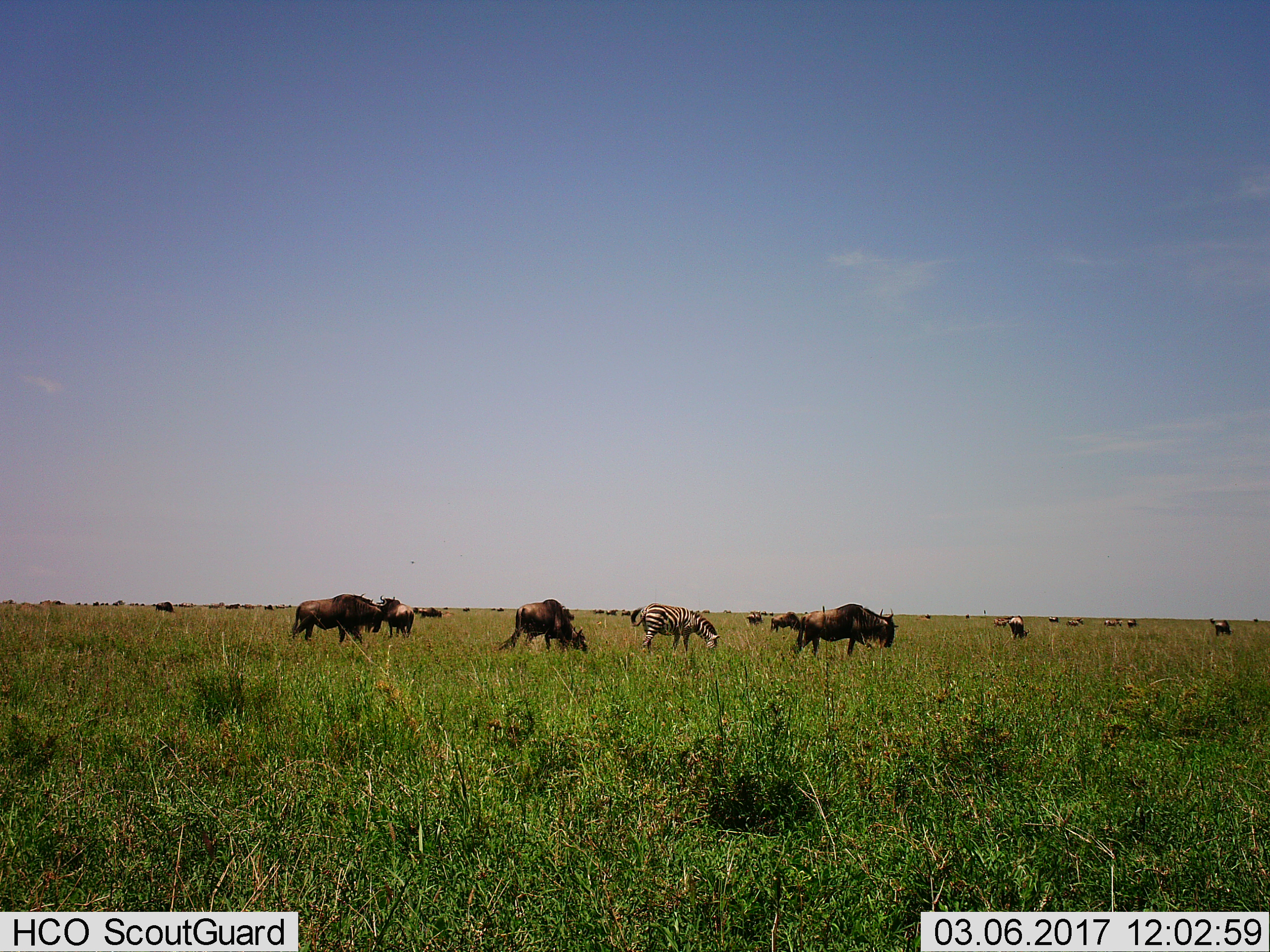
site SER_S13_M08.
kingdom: Animalia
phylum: Chordata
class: Mammalia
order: Artiodactyla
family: Bovidae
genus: Connochaetes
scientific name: Connochaetes taurinus taurinus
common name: blue wildebeest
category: wildebeestblue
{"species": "wildebeestblue (blue wildebeest) (Connochaetes taurinus taurinus)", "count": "11-50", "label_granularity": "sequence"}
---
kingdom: Animalia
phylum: Chordata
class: Mammalia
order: Perissodactyla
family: Equidae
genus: Equus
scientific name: Equus quagga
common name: plains zebra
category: zebraplains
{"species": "zebraplains (plains zebra) (Equus quagga)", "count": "1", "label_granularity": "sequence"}